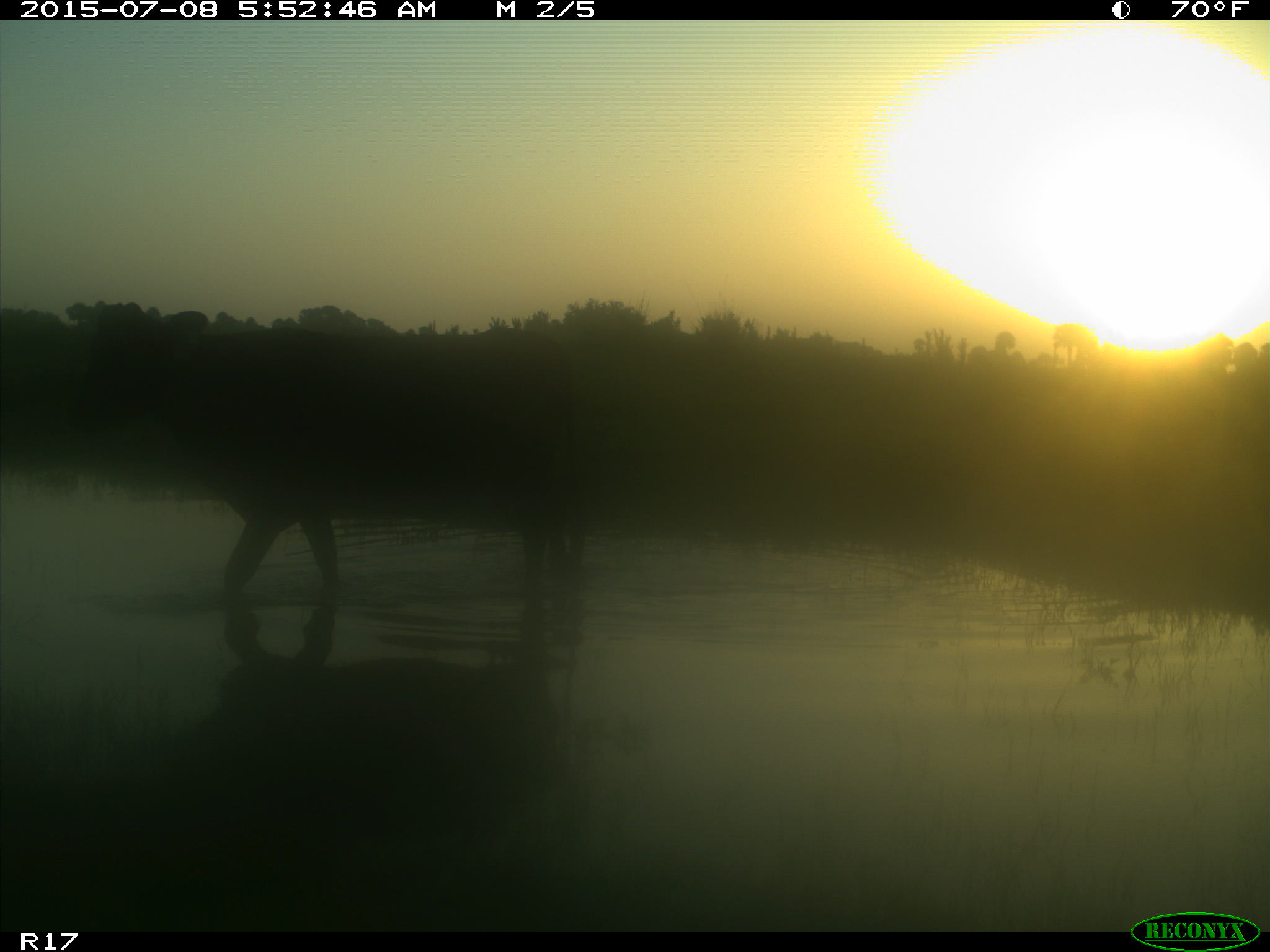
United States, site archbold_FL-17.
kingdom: Animalia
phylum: Chordata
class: Mammalia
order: Artiodactyla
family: Bovidae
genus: Bos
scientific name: Bos taurus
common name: domestic cow